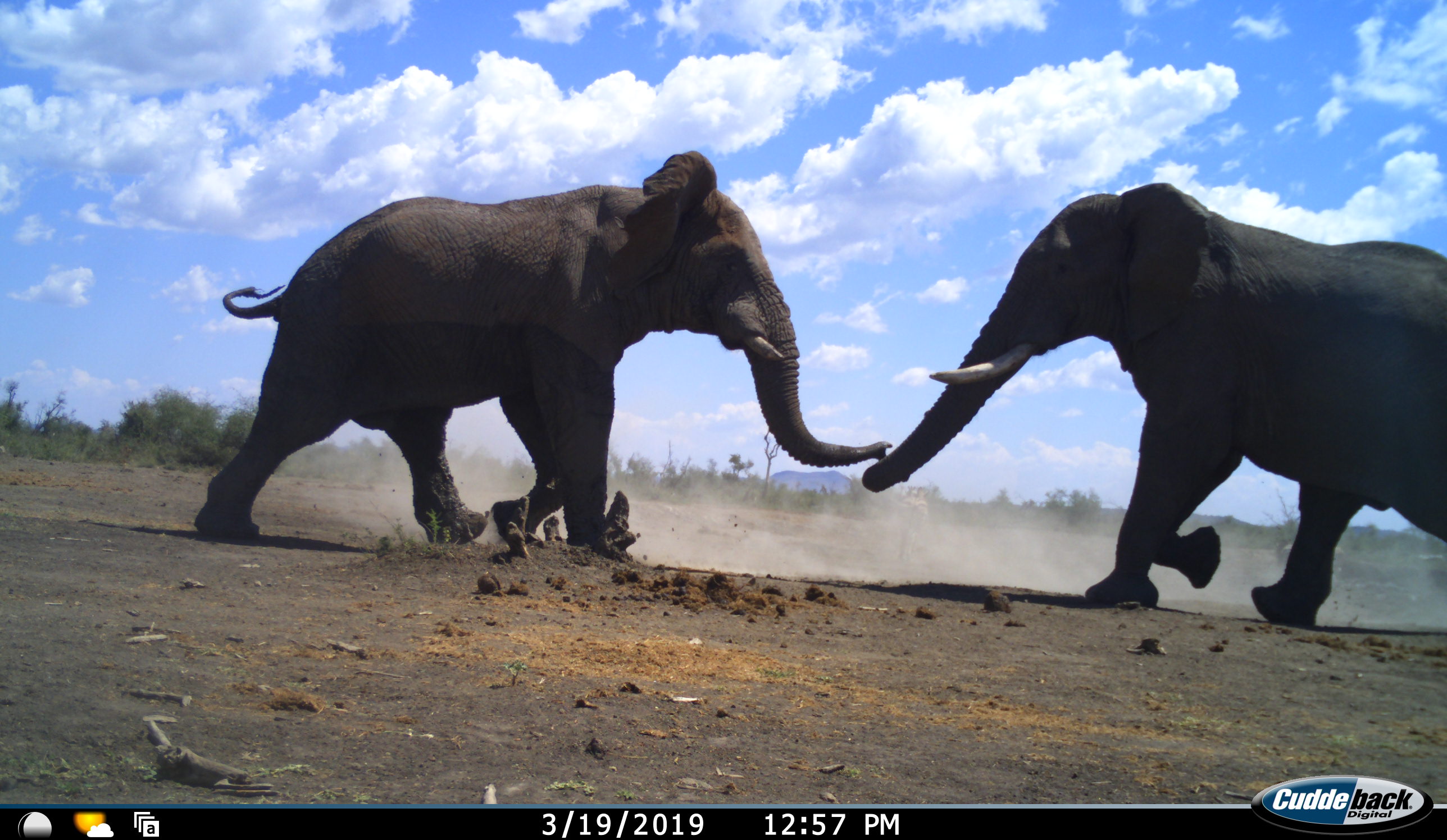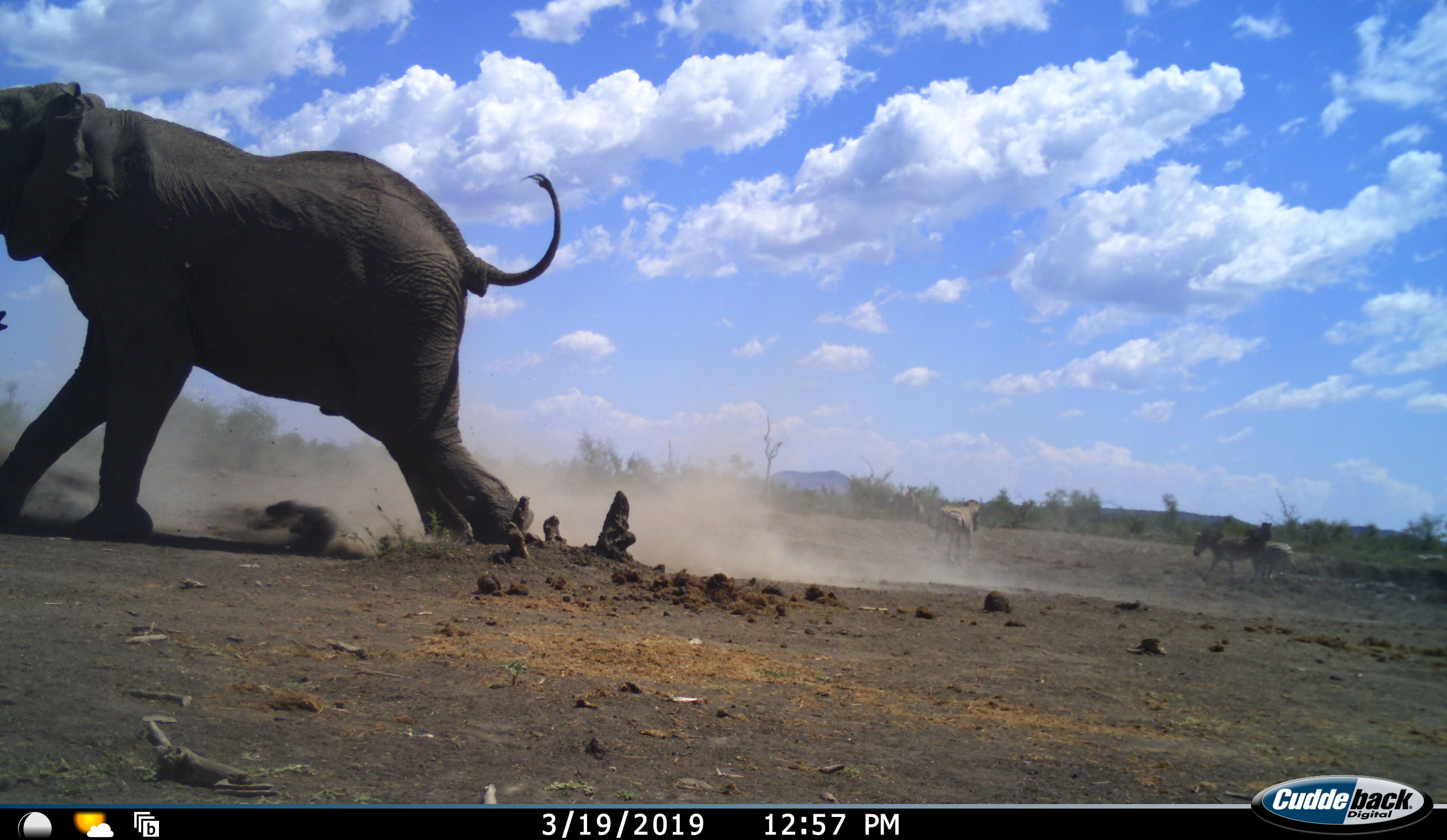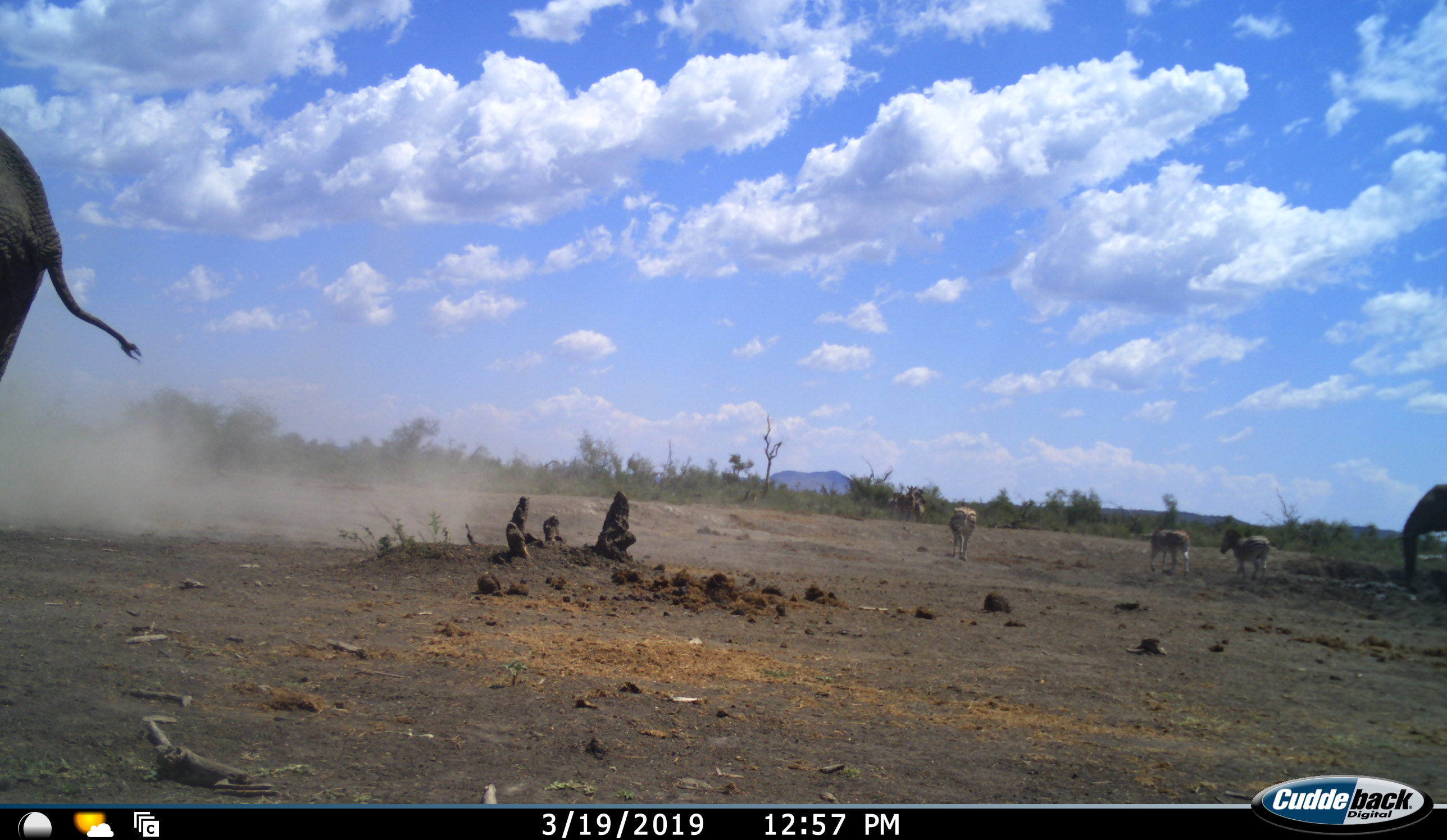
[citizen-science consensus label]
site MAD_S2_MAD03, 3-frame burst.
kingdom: Animalia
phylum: Chordata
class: Mammalia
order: Proboscidea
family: Elephantidae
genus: Loxodonta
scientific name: Loxodonta africana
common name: african bush elephant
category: elephant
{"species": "elephant (african bush elephant) (Loxodonta africana)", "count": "3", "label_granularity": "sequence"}